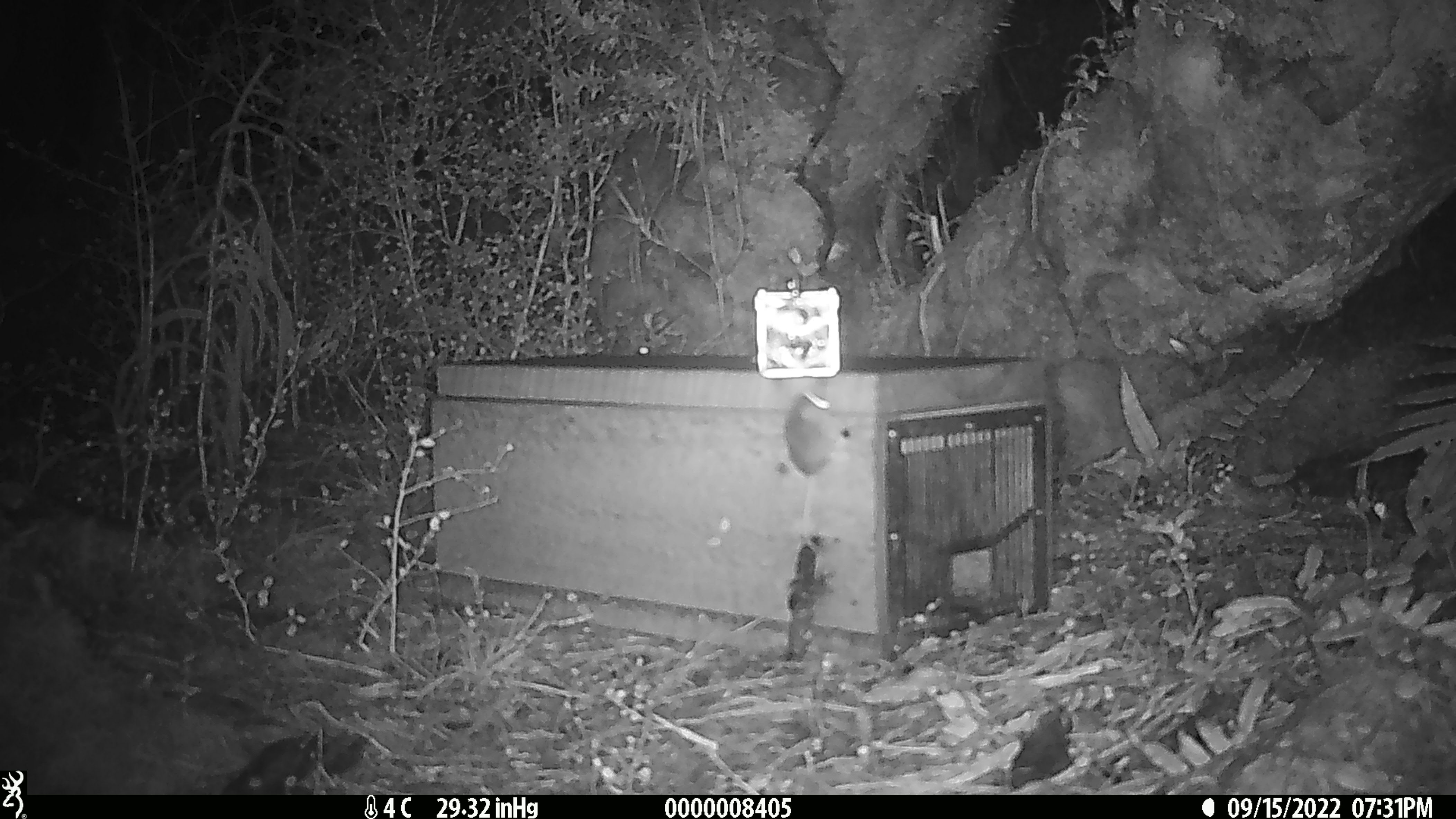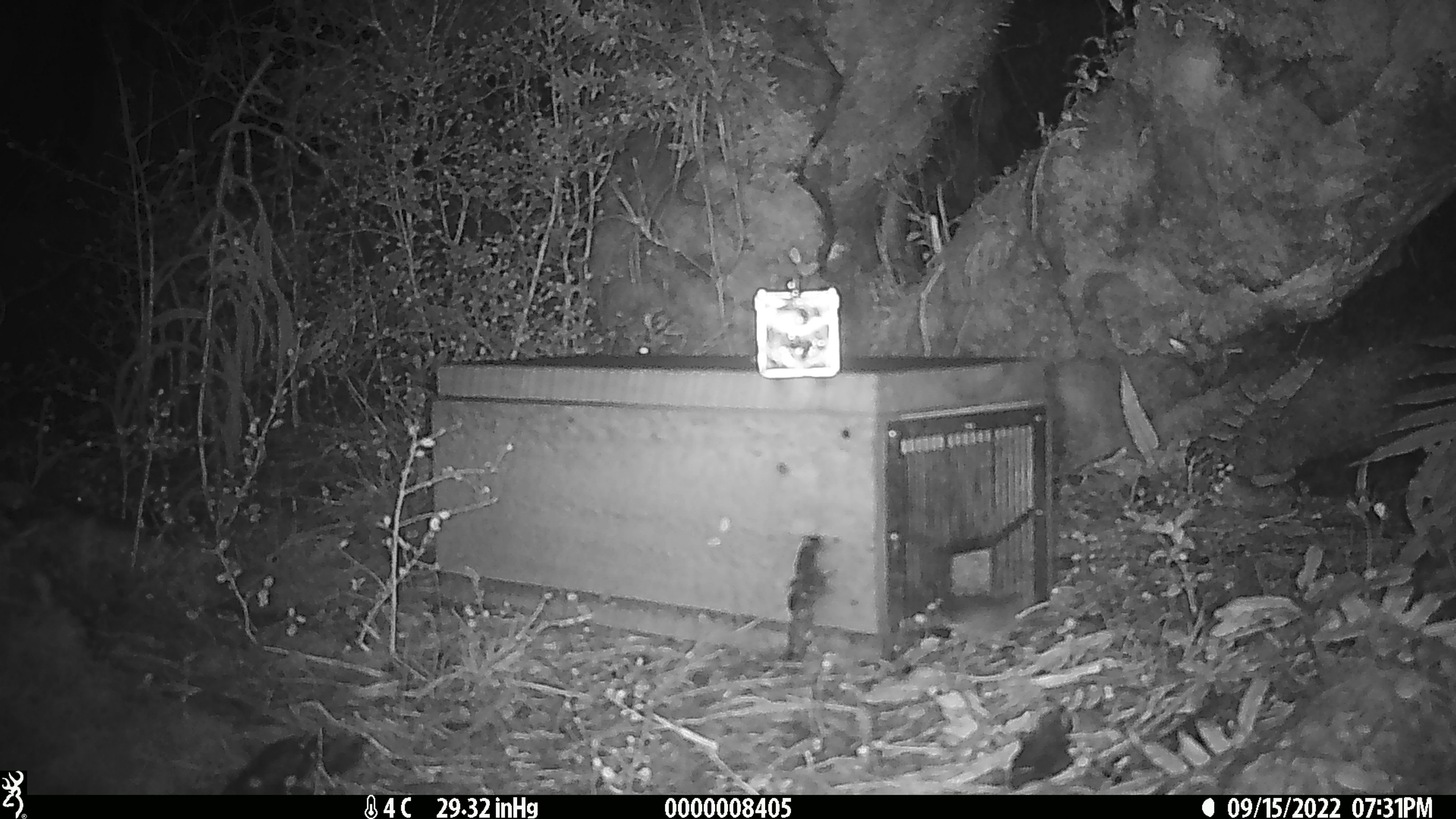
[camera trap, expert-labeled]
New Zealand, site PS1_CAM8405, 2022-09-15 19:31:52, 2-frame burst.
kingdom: Animalia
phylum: Chordata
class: Mammalia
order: Rodentia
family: Muridae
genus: Mus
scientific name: Mus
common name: mouse